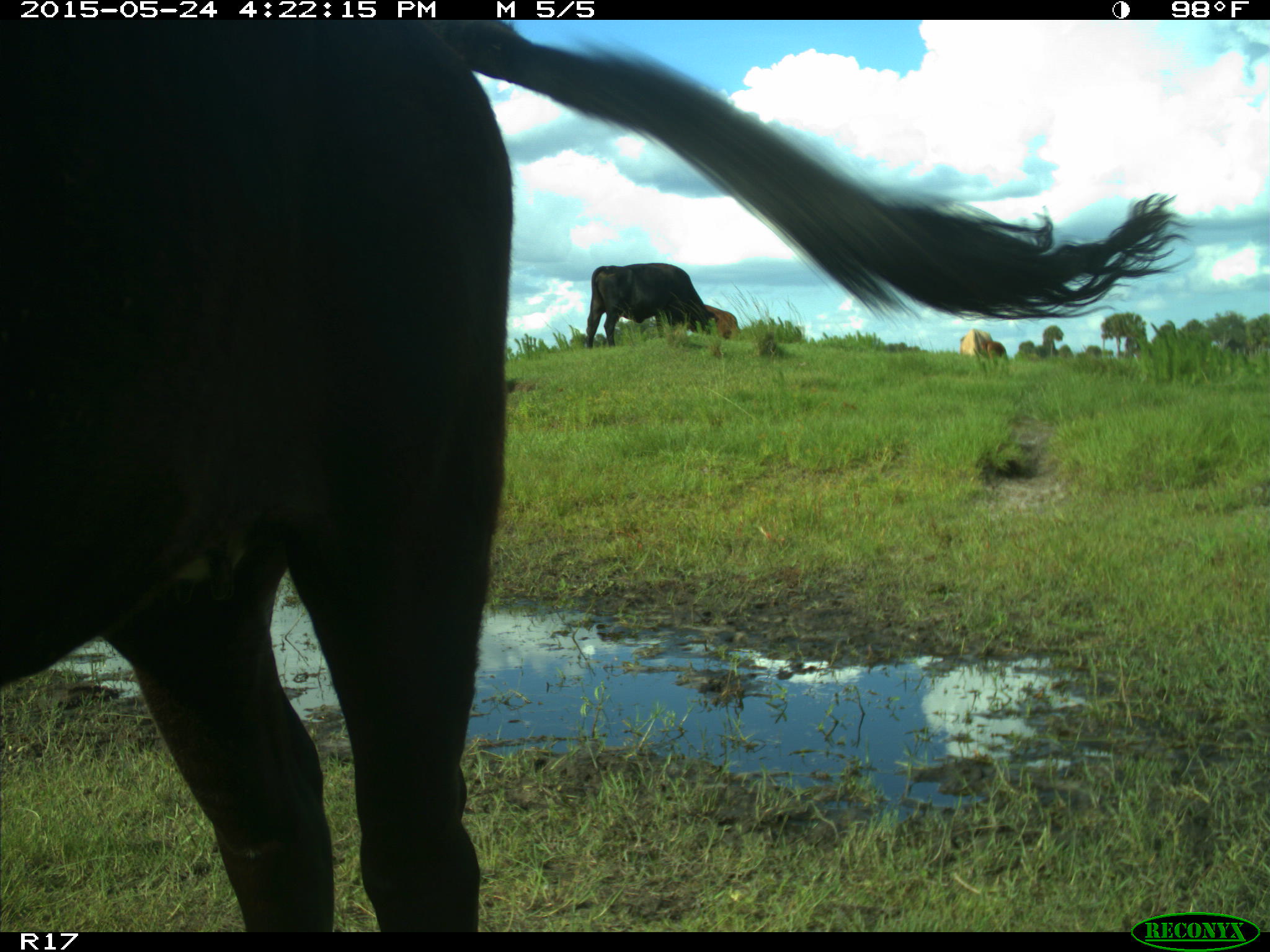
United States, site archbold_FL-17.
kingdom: Animalia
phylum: Chordata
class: Mammalia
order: Artiodactyla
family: Bovidae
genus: Bos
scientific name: Bos taurus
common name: domestic cow